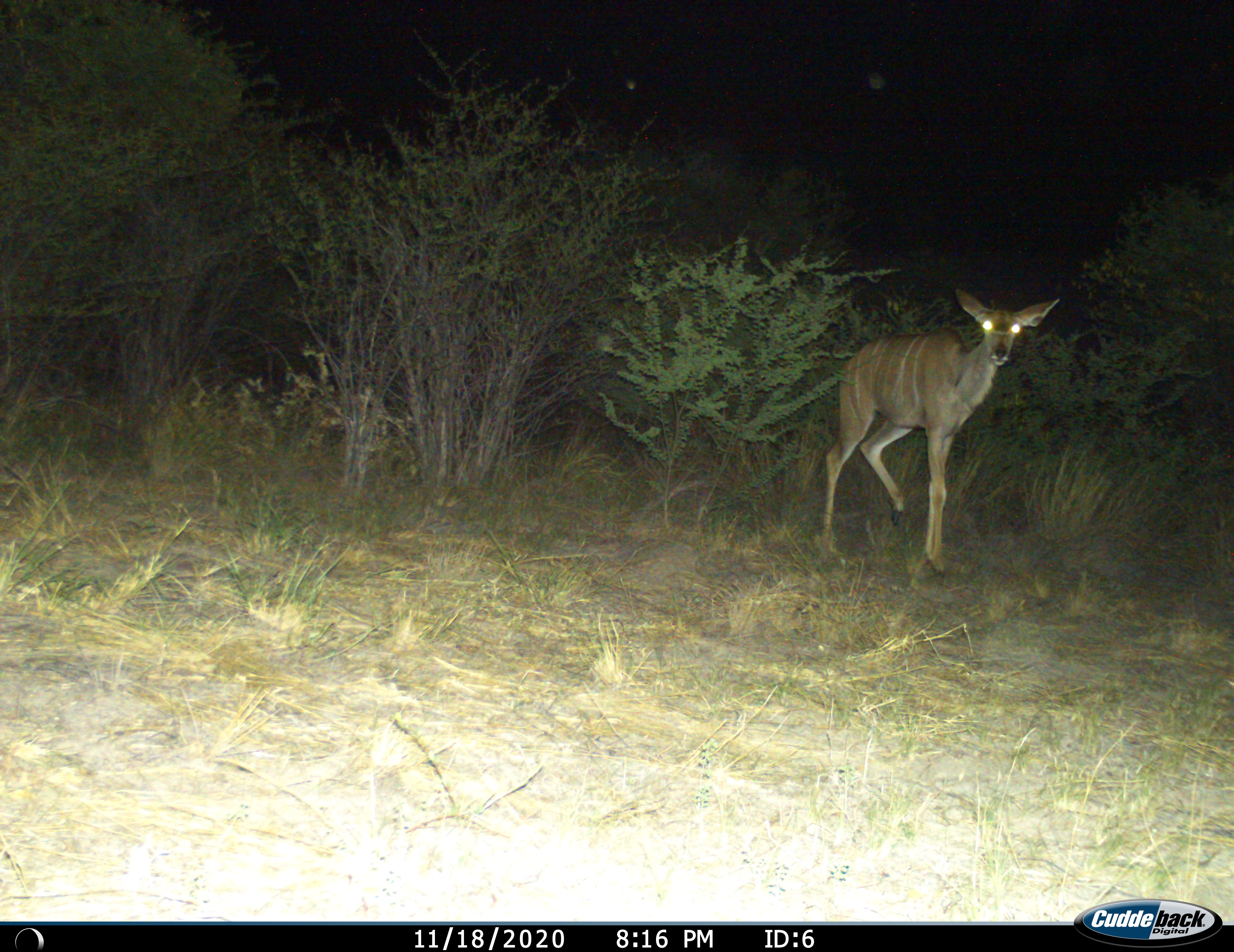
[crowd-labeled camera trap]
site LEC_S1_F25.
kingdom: Animalia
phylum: Chordata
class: Mammalia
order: Artiodactyla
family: Bovidae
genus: Tragelaphus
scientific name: Tragelaphus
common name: kudu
Kudu (Tragelaphus), count 1. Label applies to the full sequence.